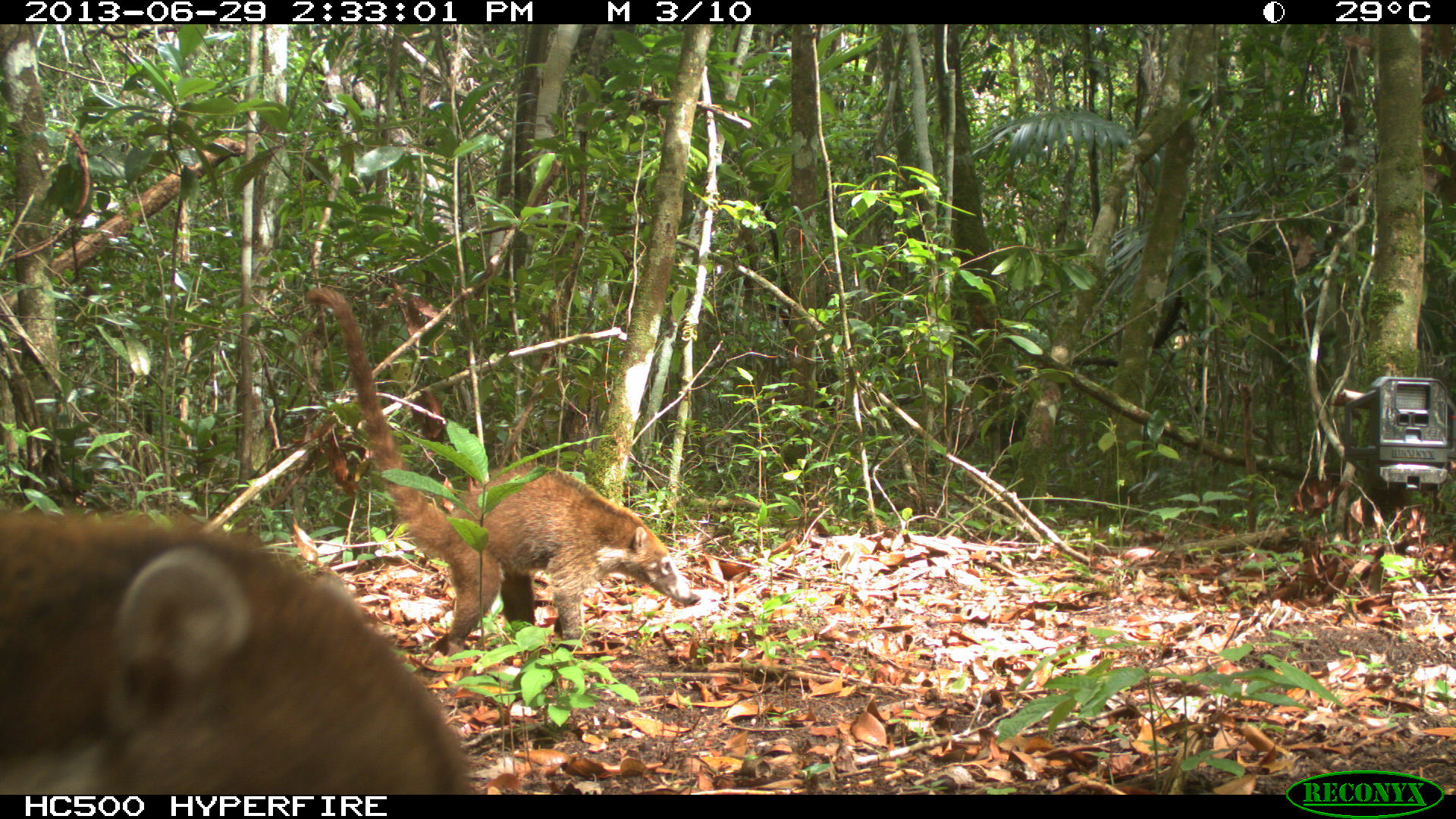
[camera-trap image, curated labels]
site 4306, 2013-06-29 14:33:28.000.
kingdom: Animalia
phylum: Chordata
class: Mammalia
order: Carnivora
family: Procyonidae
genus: Nasua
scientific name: Nasua narica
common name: white-nosed coati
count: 6